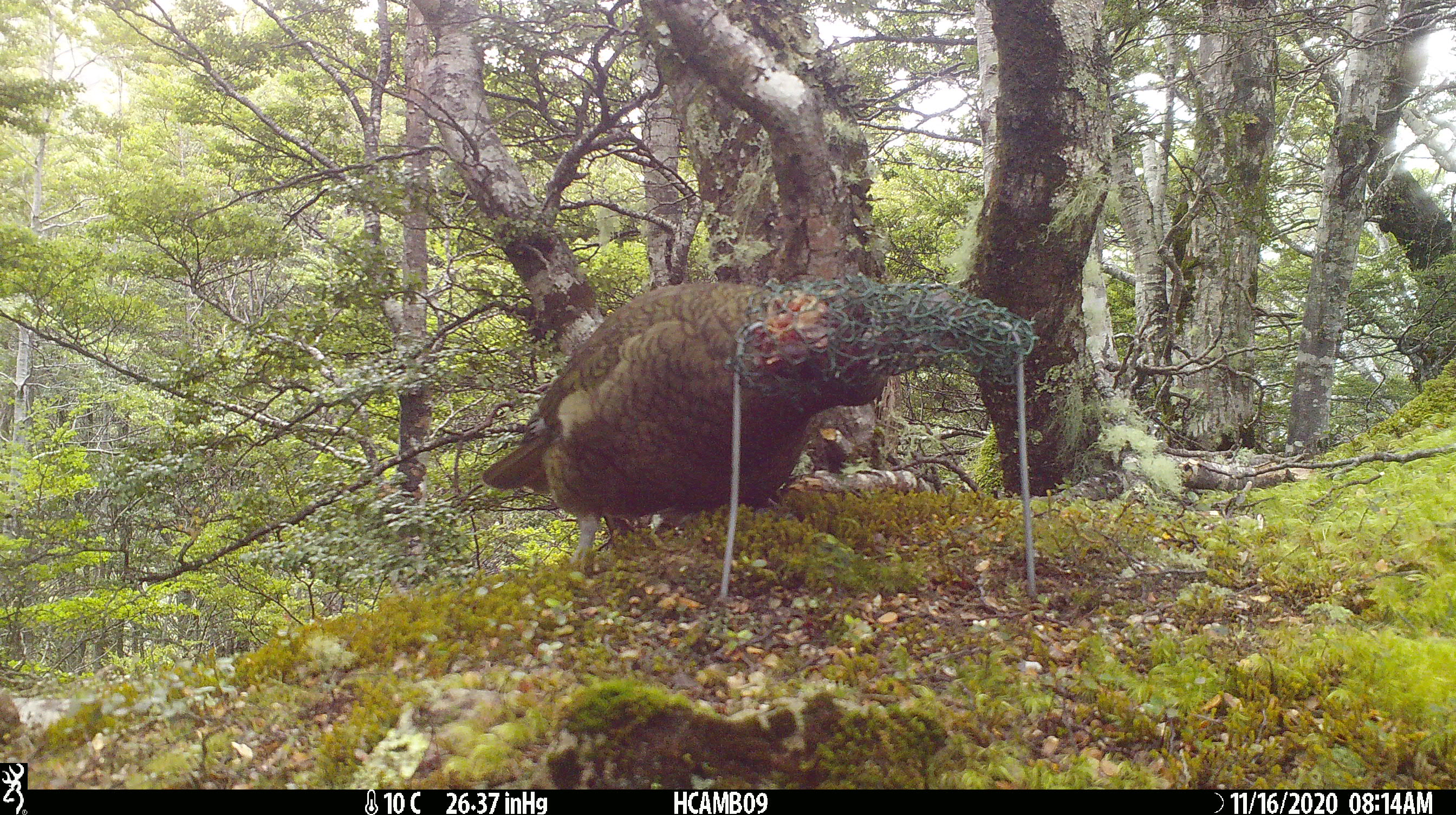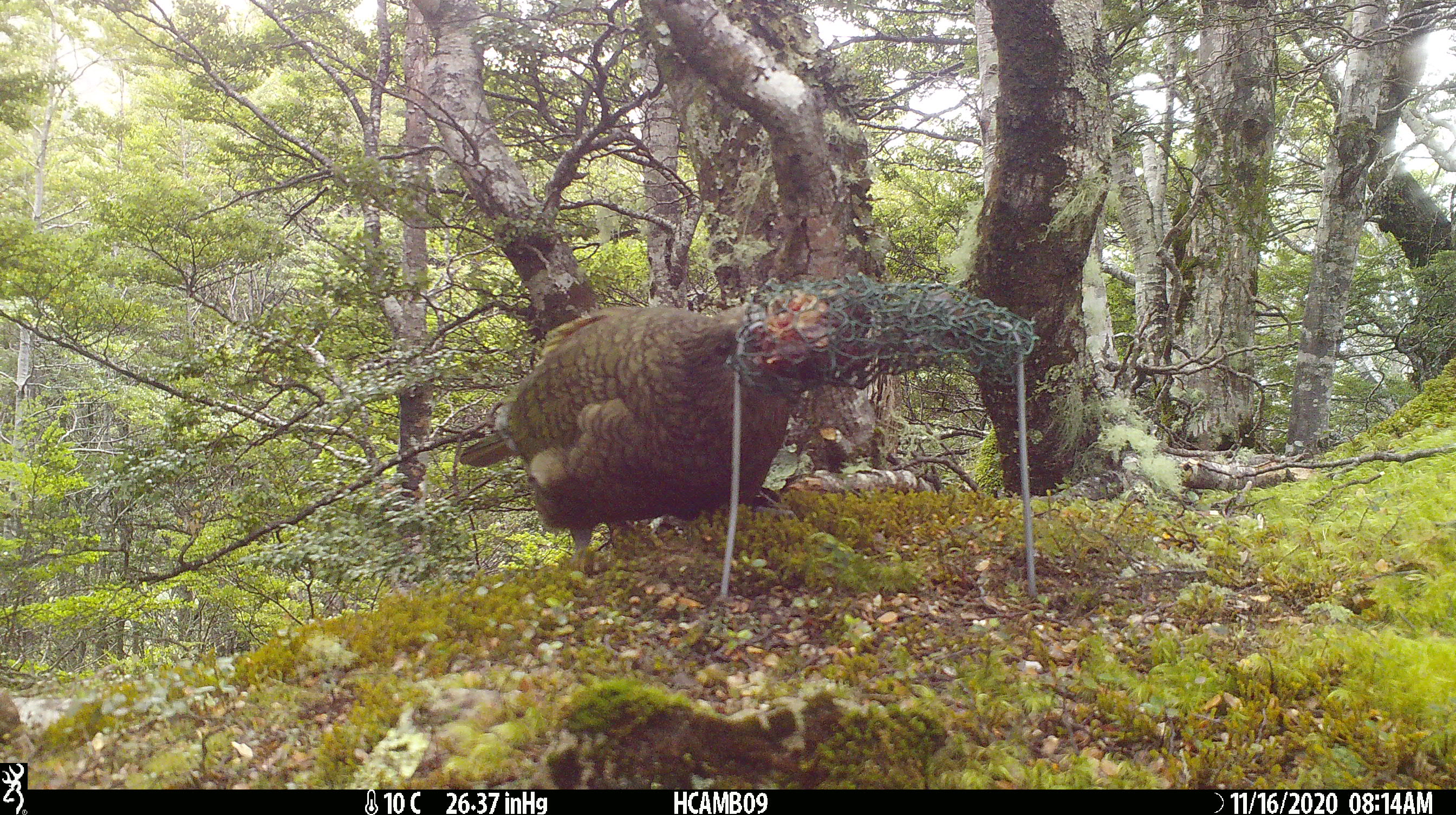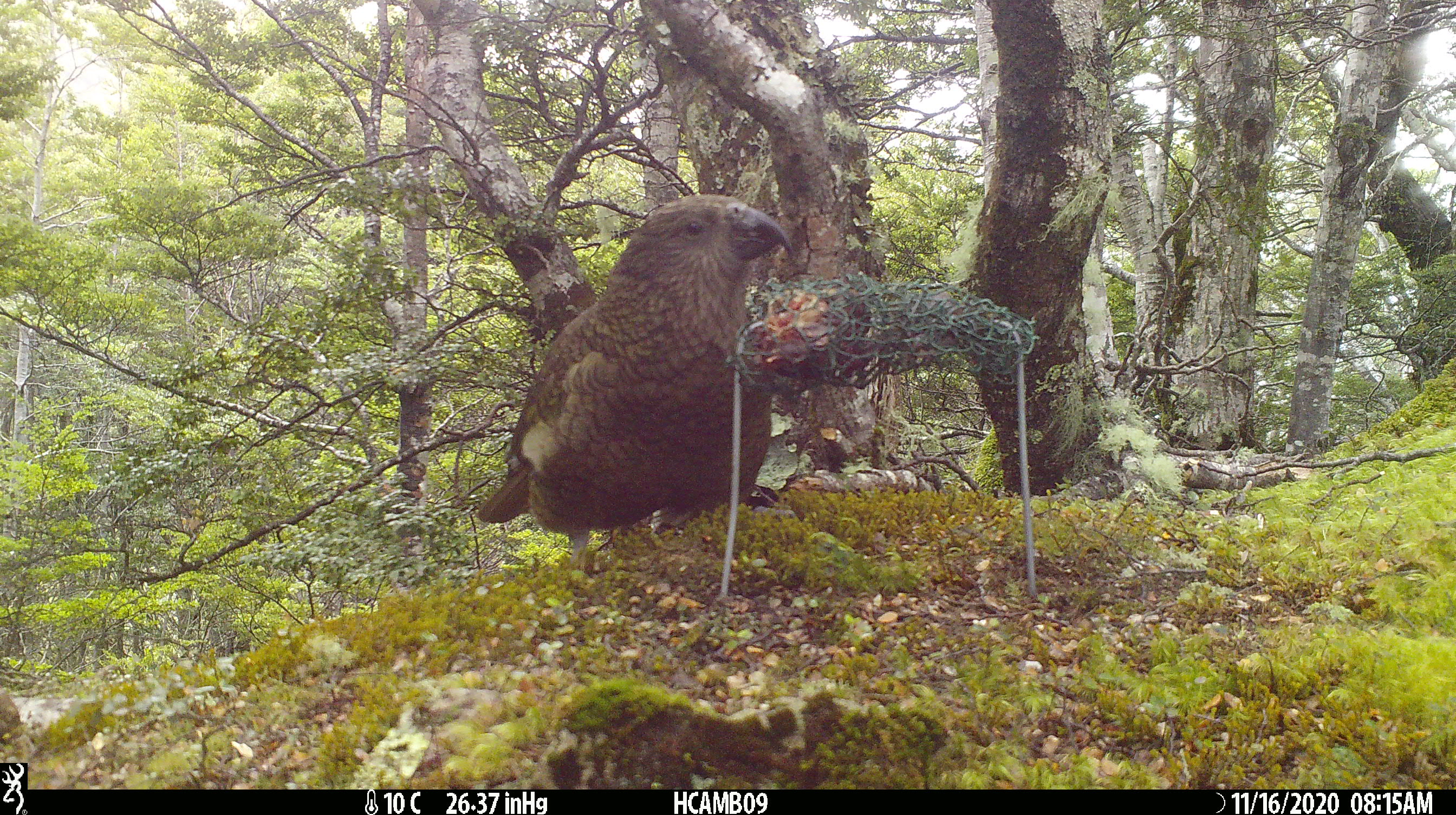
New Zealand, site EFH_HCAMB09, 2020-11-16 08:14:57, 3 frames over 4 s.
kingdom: Animalia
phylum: Chordata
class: Aves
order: Psittaciformes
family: Strigopidae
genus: Nestor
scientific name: Nestor notabilis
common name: kea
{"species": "kea (Nestor notabilis)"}